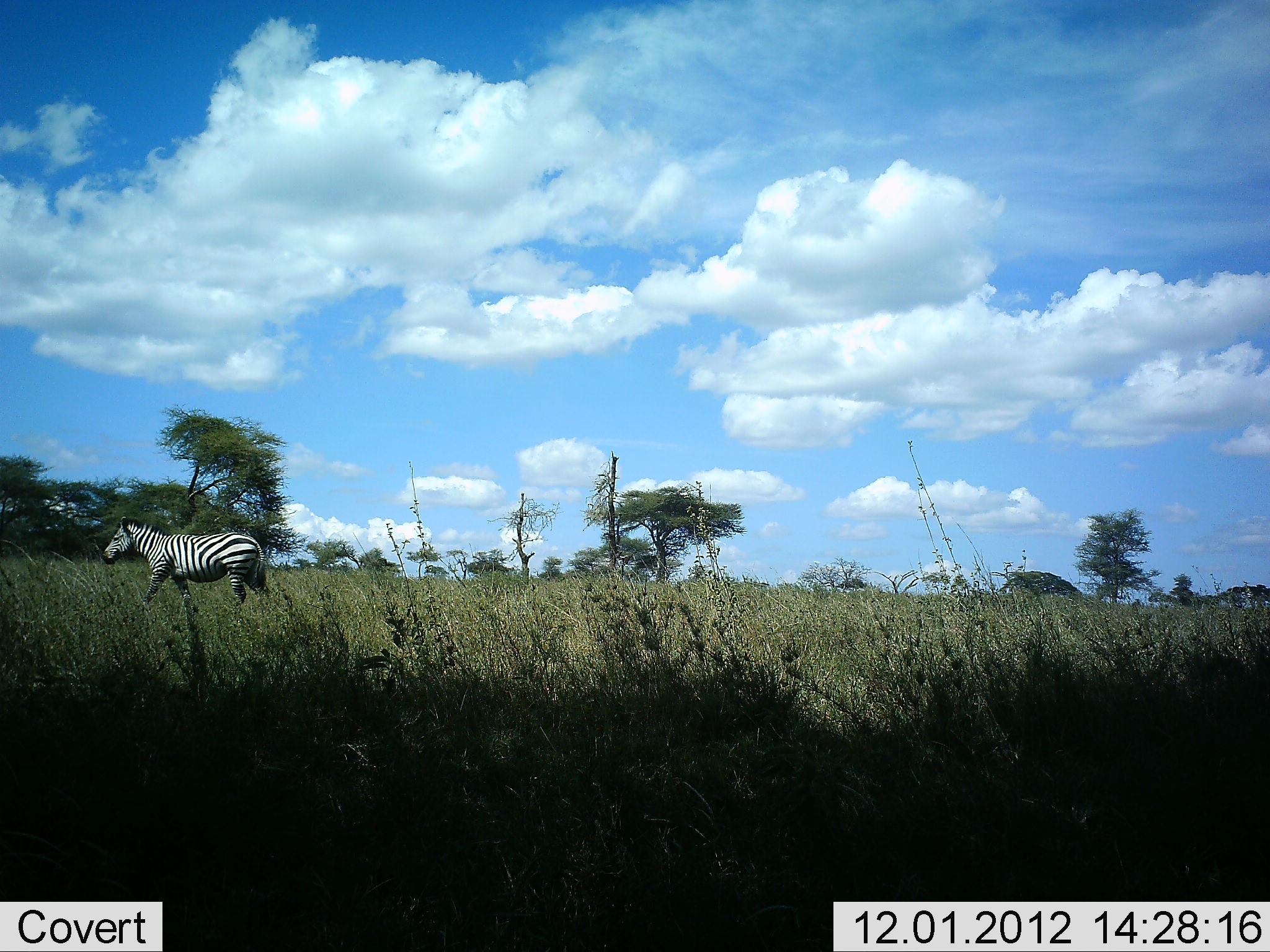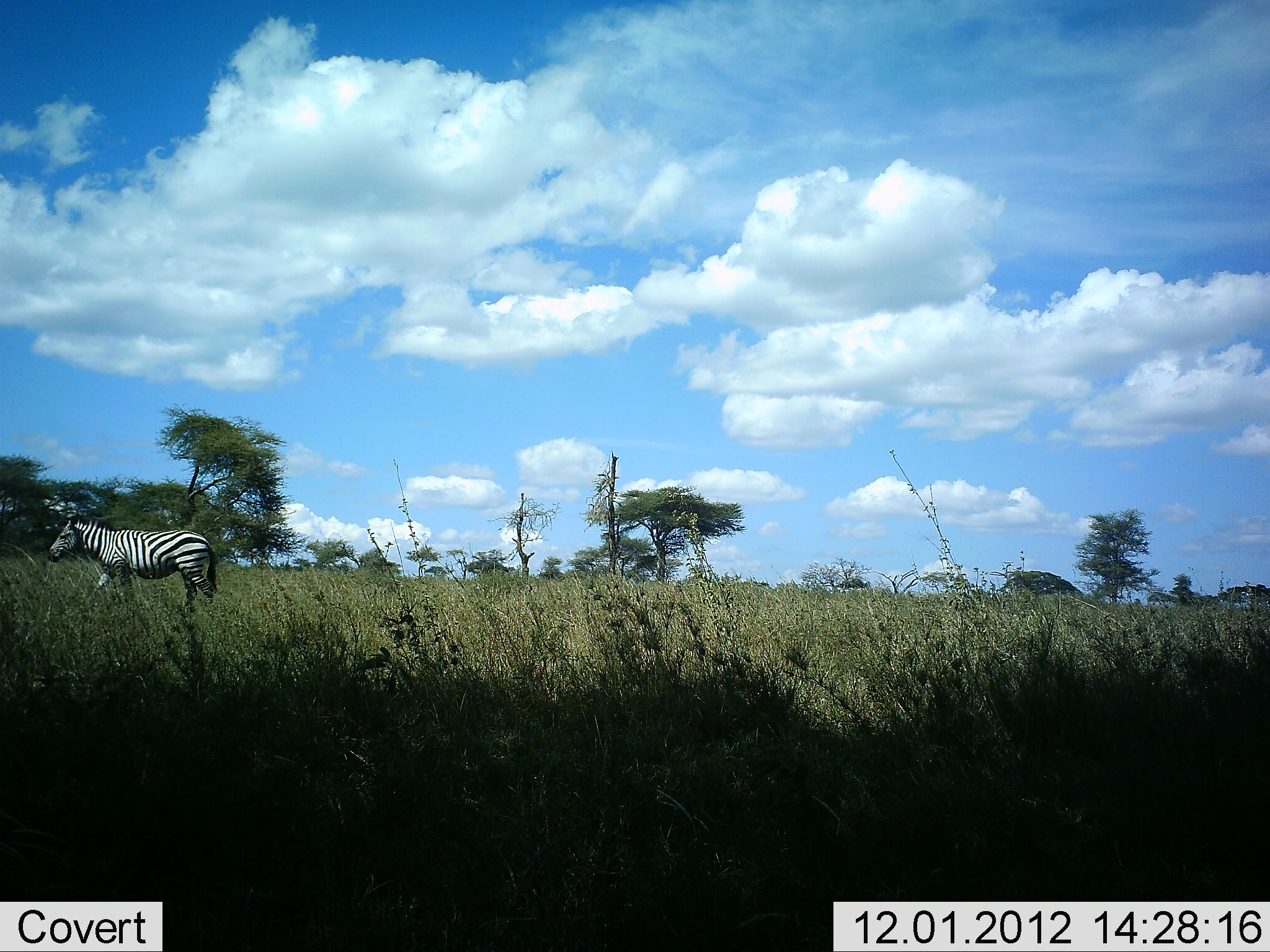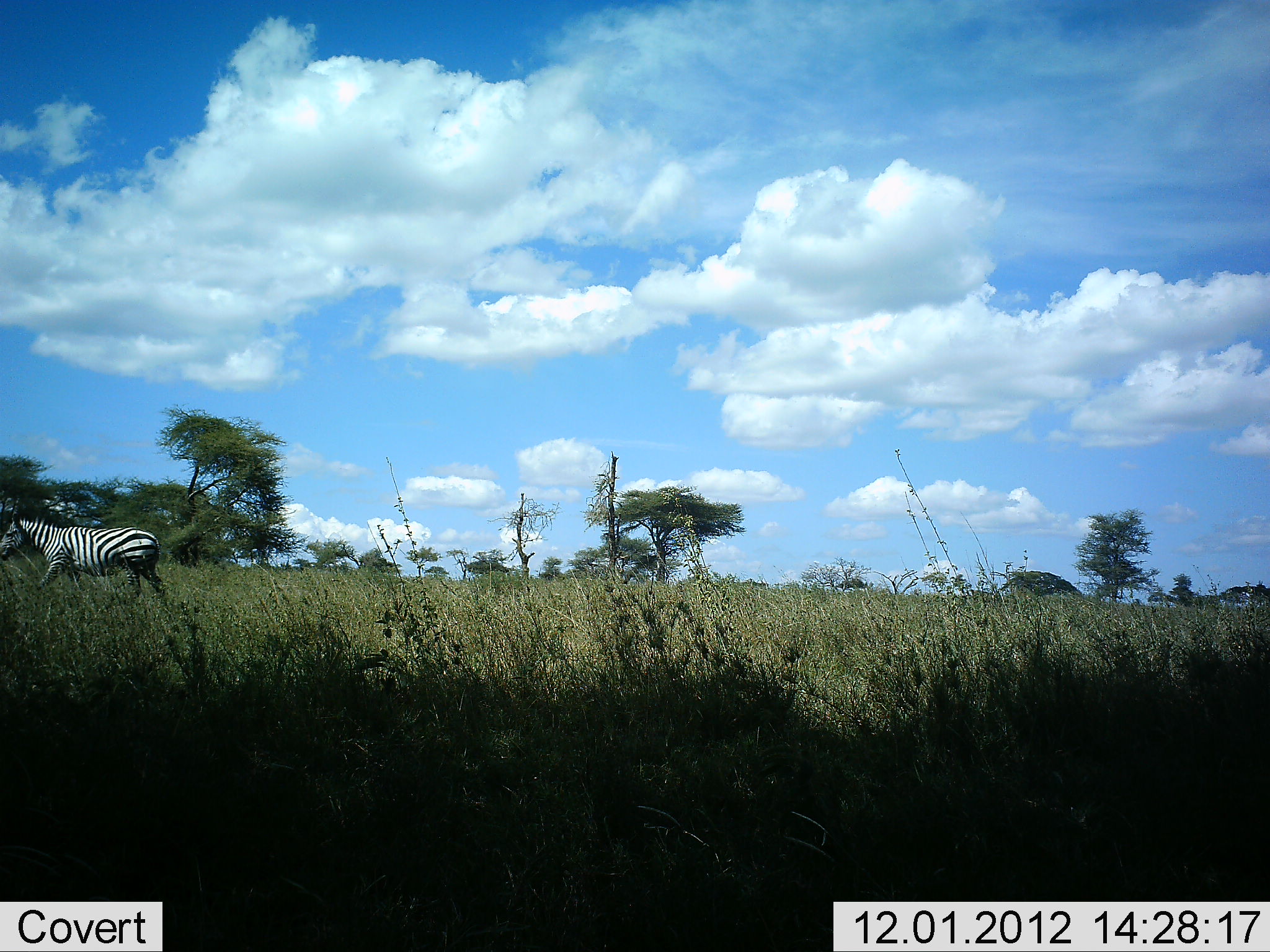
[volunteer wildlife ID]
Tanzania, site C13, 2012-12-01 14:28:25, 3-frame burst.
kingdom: Animalia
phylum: Chordata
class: Mammalia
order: Perissodactyla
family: Equidae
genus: Equus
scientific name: Equus quagga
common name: plains zebra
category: zebra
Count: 1.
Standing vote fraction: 20%.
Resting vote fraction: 0%.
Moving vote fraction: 80%.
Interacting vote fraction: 0%.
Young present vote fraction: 0%.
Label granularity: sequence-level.